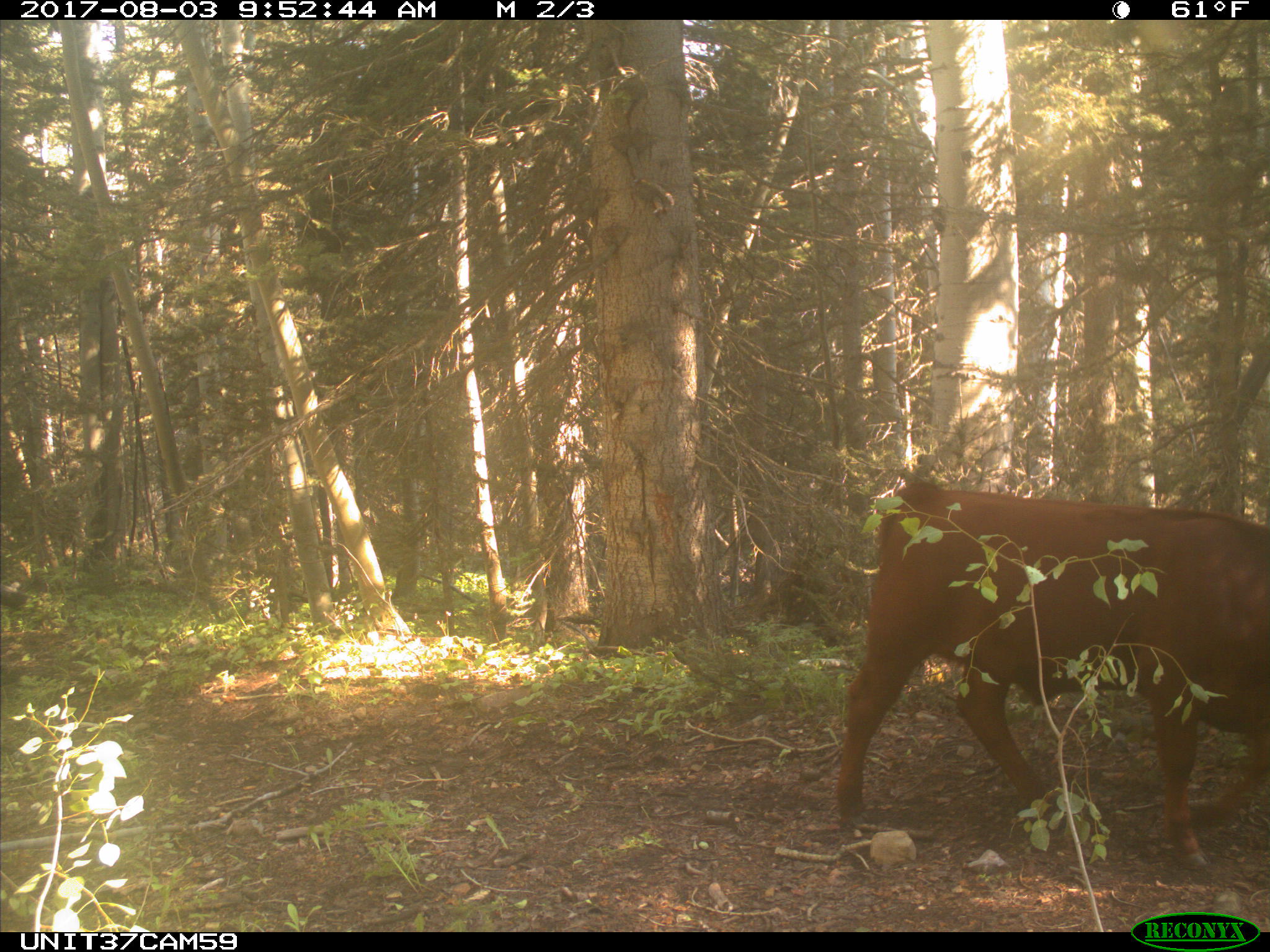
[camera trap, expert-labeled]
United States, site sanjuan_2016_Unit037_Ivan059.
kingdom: Animalia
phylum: Chordata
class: Mammalia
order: Artiodactyla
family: Bovidae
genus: Bos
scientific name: Bos taurus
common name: domestic cow